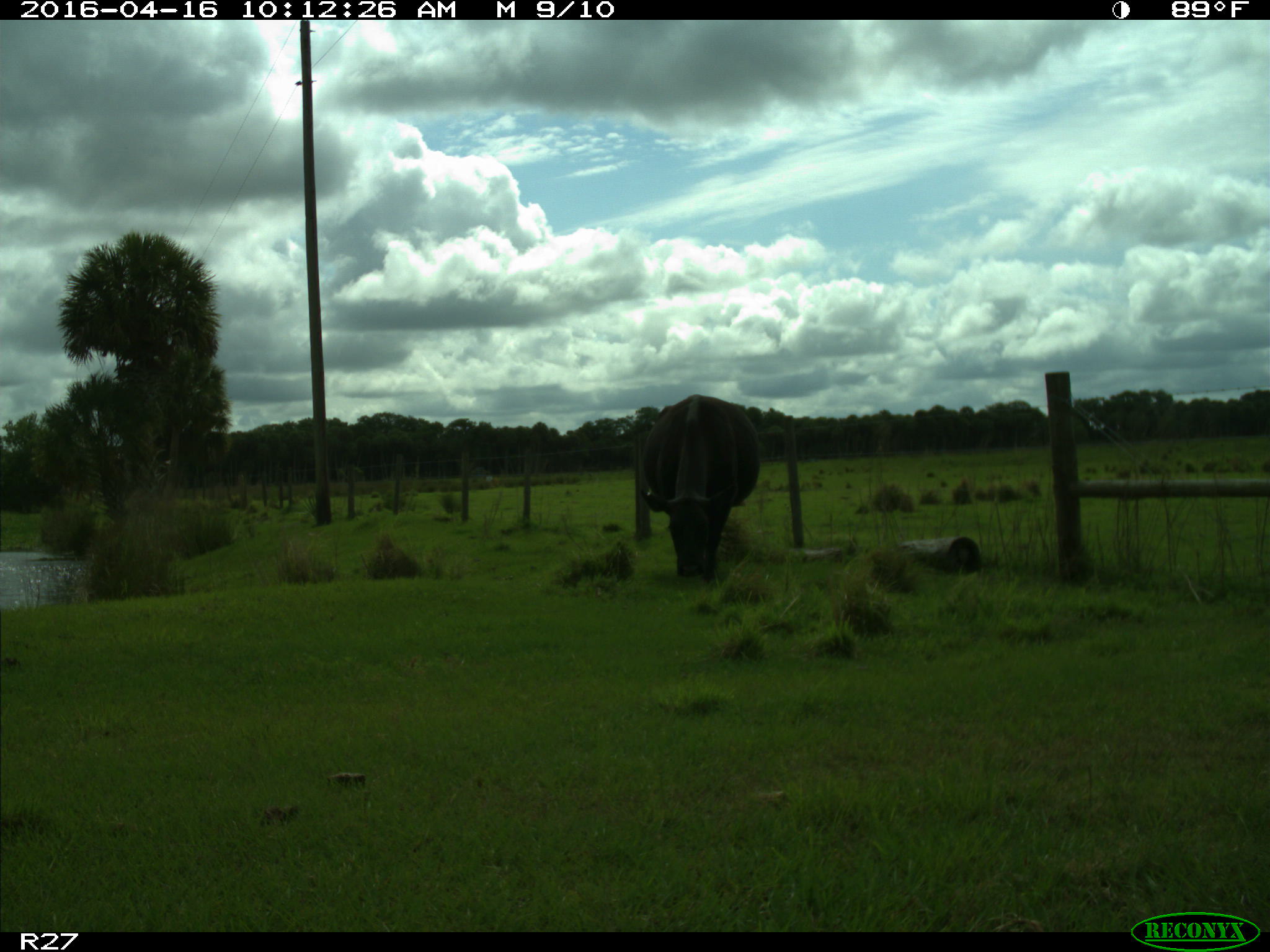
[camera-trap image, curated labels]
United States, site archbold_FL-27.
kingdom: Animalia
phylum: Chordata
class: Mammalia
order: Artiodactyla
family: Bovidae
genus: Bos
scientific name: Bos taurus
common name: domestic cow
Bos taurus (domestic cow).